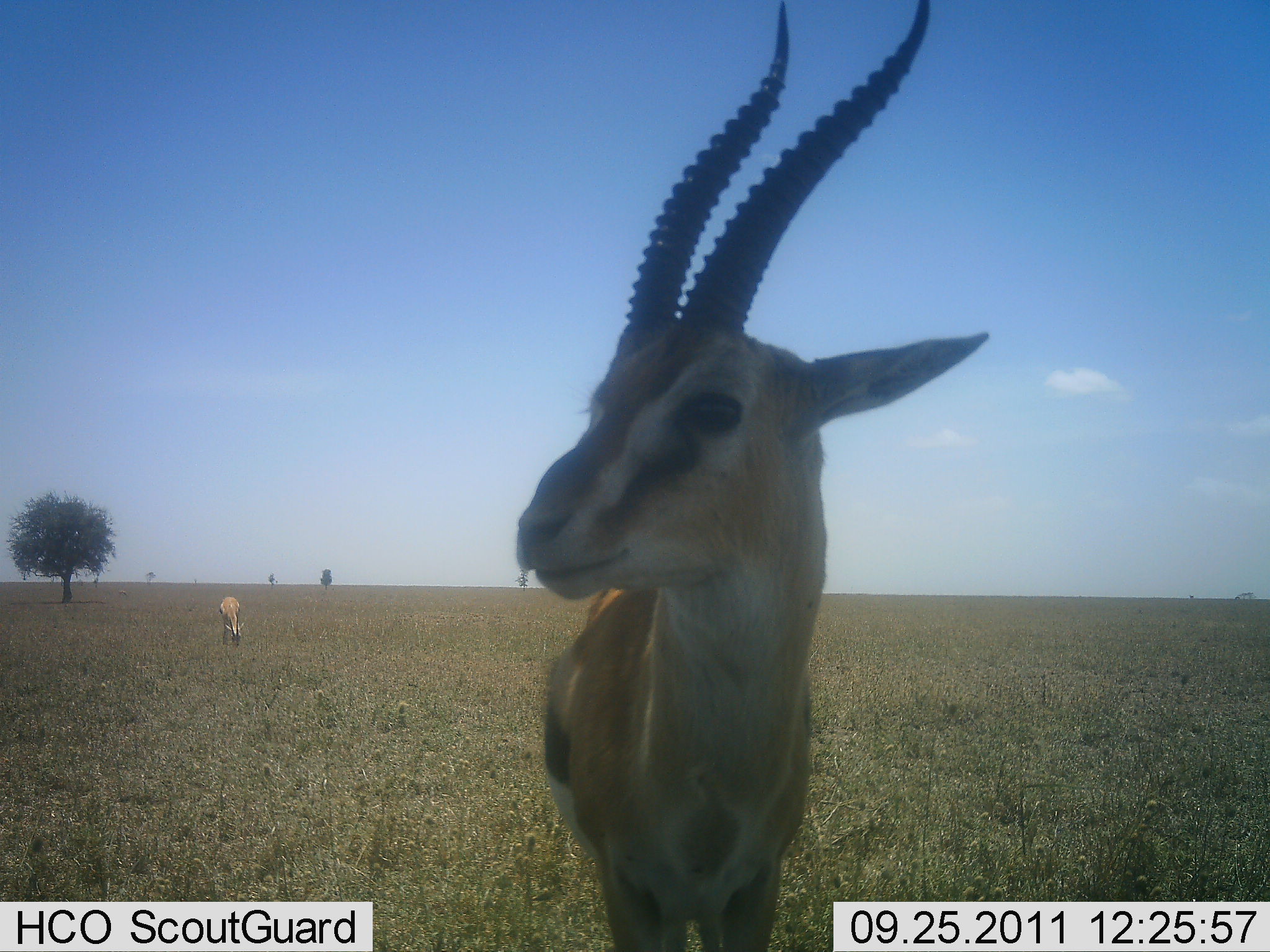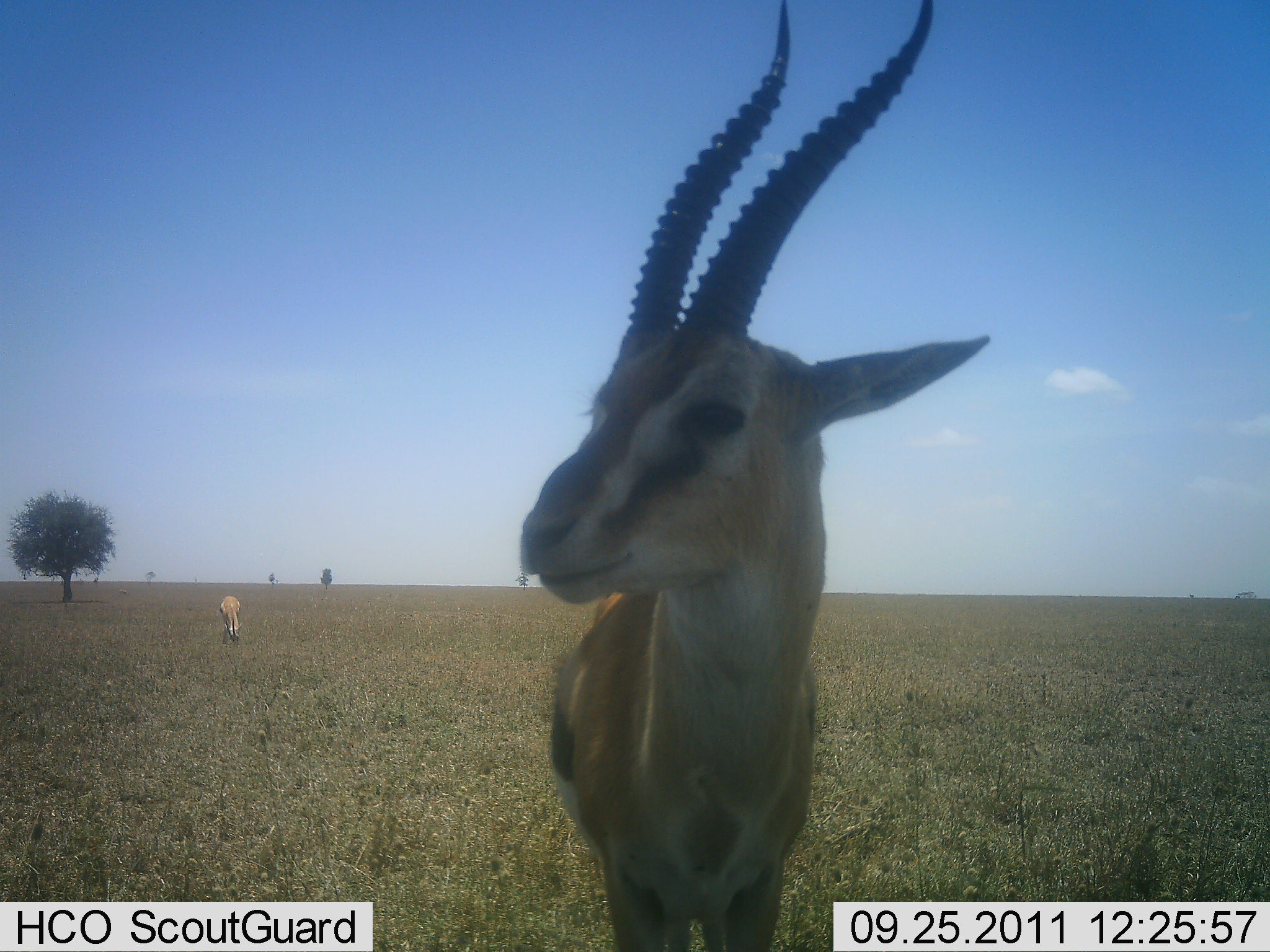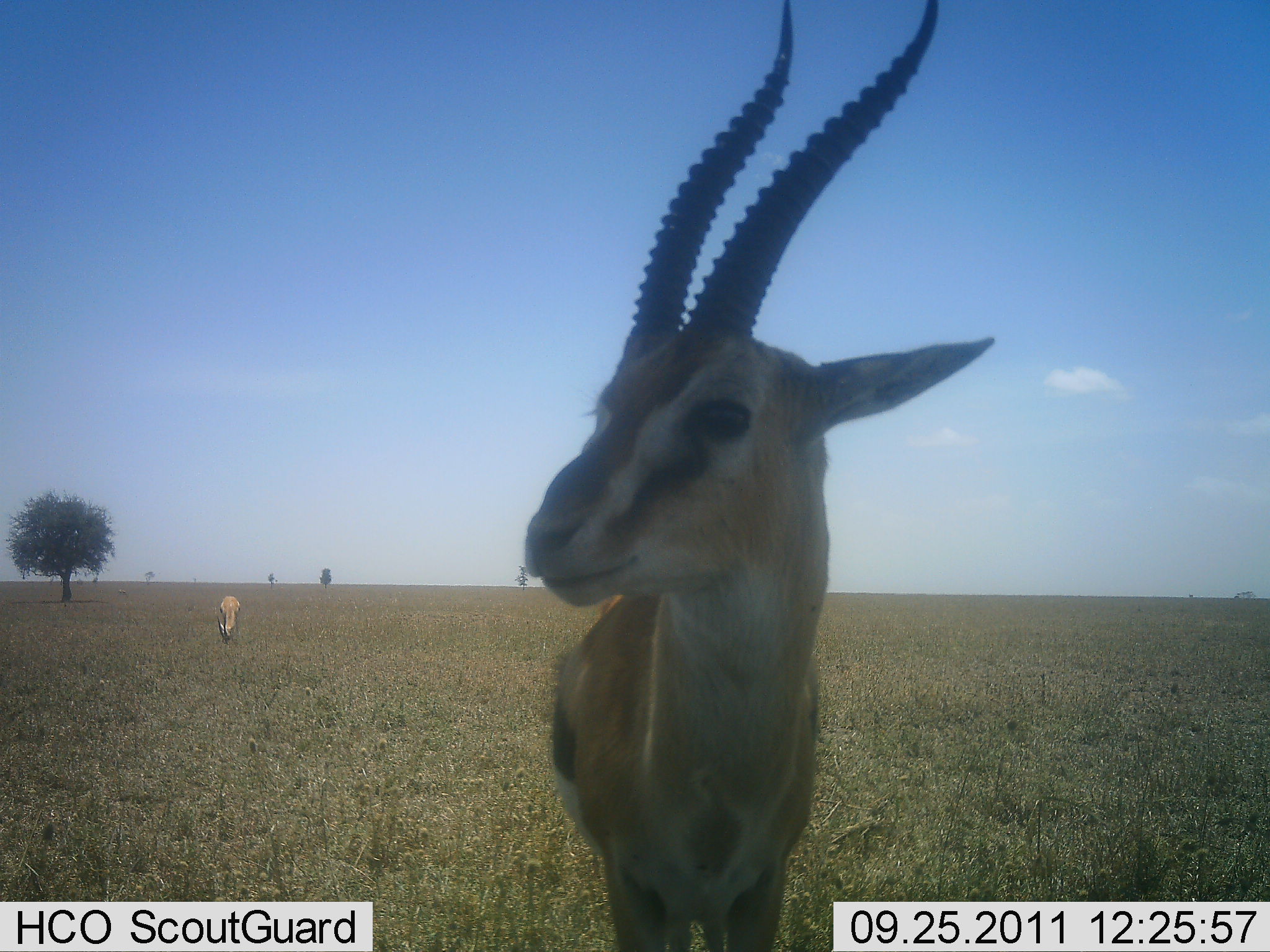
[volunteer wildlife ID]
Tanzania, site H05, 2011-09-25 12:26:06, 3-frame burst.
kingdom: Animalia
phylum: Chordata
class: Mammalia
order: Artiodactyla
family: Bovidae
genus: Eudorcas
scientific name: Eudorcas thomsonii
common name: thomson's gazelle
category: gazellethomsons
Gazellethomsons (thomson's gazelle) (Eudorcas thomsonii), count 2. Behavior (volunteer vote fractions): standing 100%, resting 0%, moving 0%, interacting 0%. Young present (vote fraction): 0%. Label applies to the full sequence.